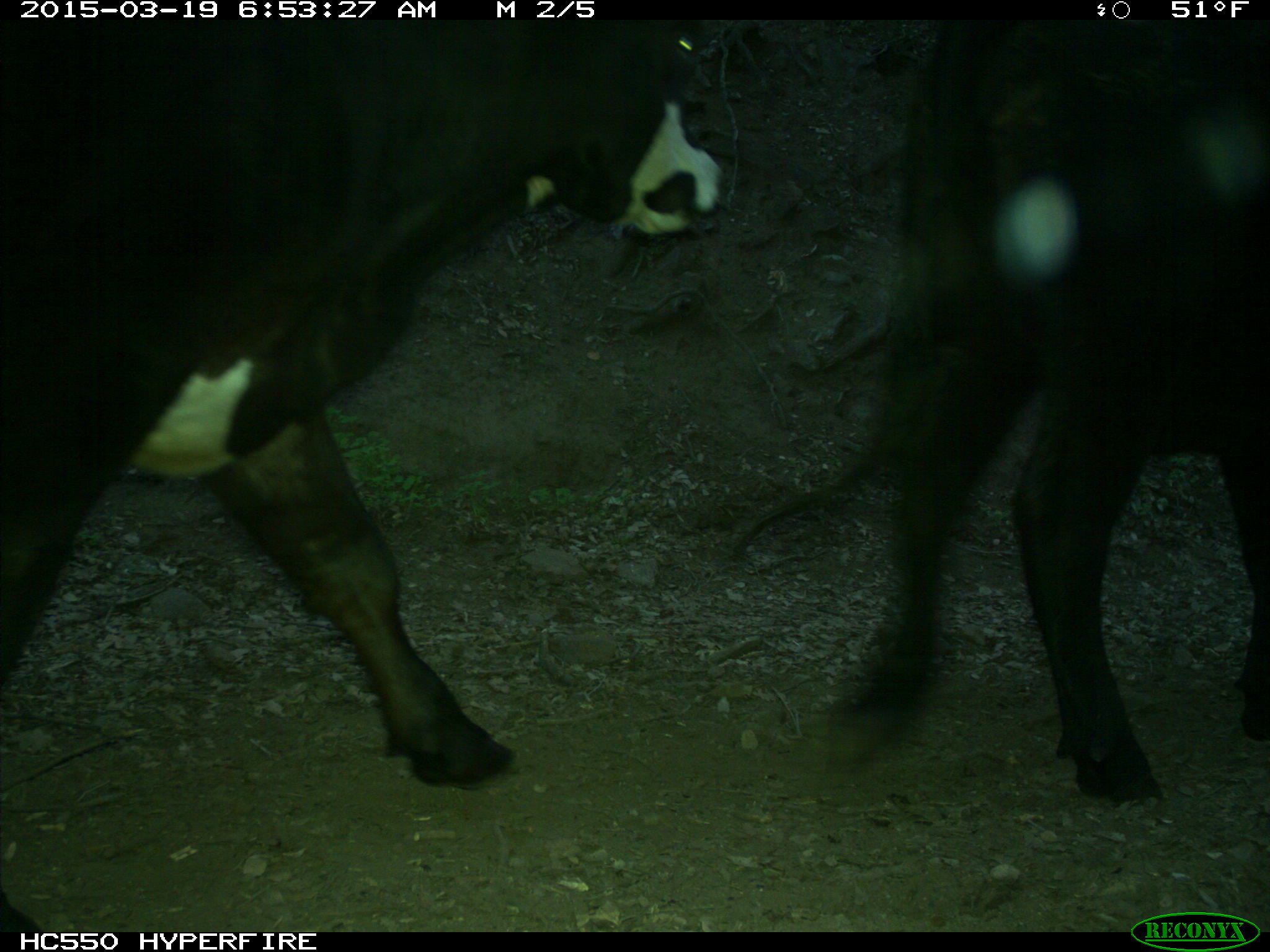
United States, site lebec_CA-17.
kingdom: Animalia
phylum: Chordata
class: Mammalia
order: Artiodactyla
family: Bovidae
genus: Bos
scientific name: Bos taurus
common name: domestic cow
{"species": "Bos taurus (domestic cow)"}